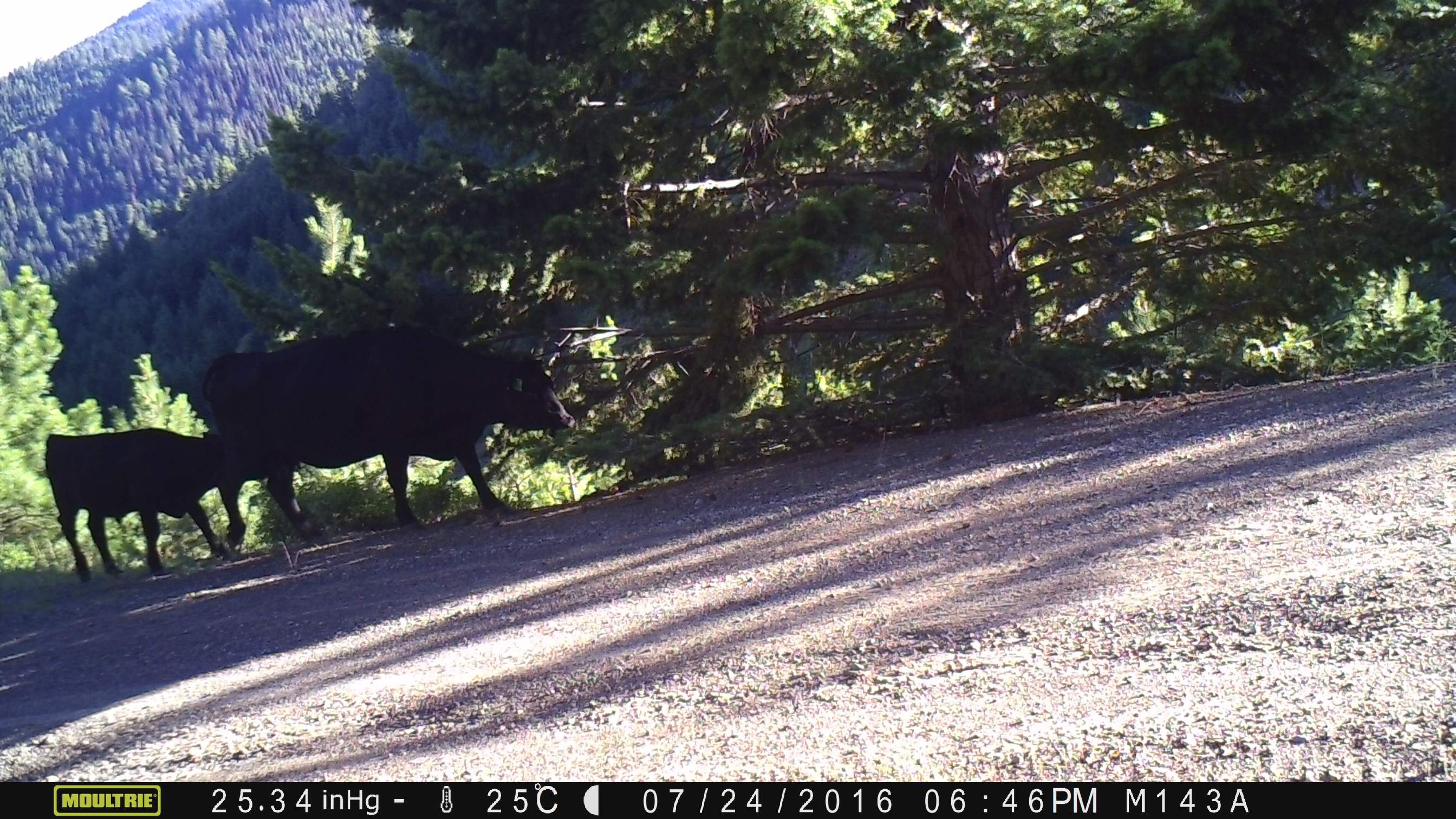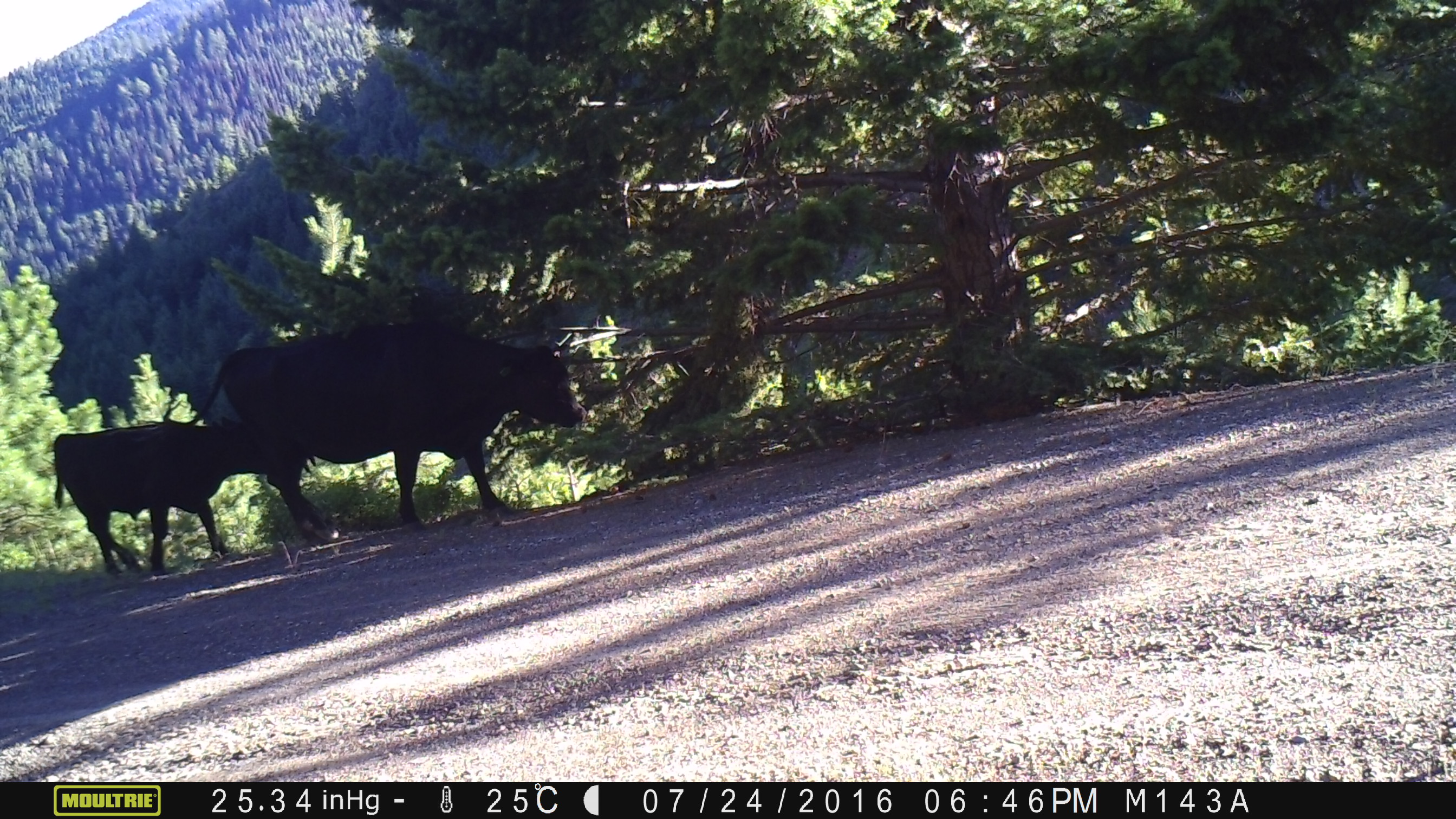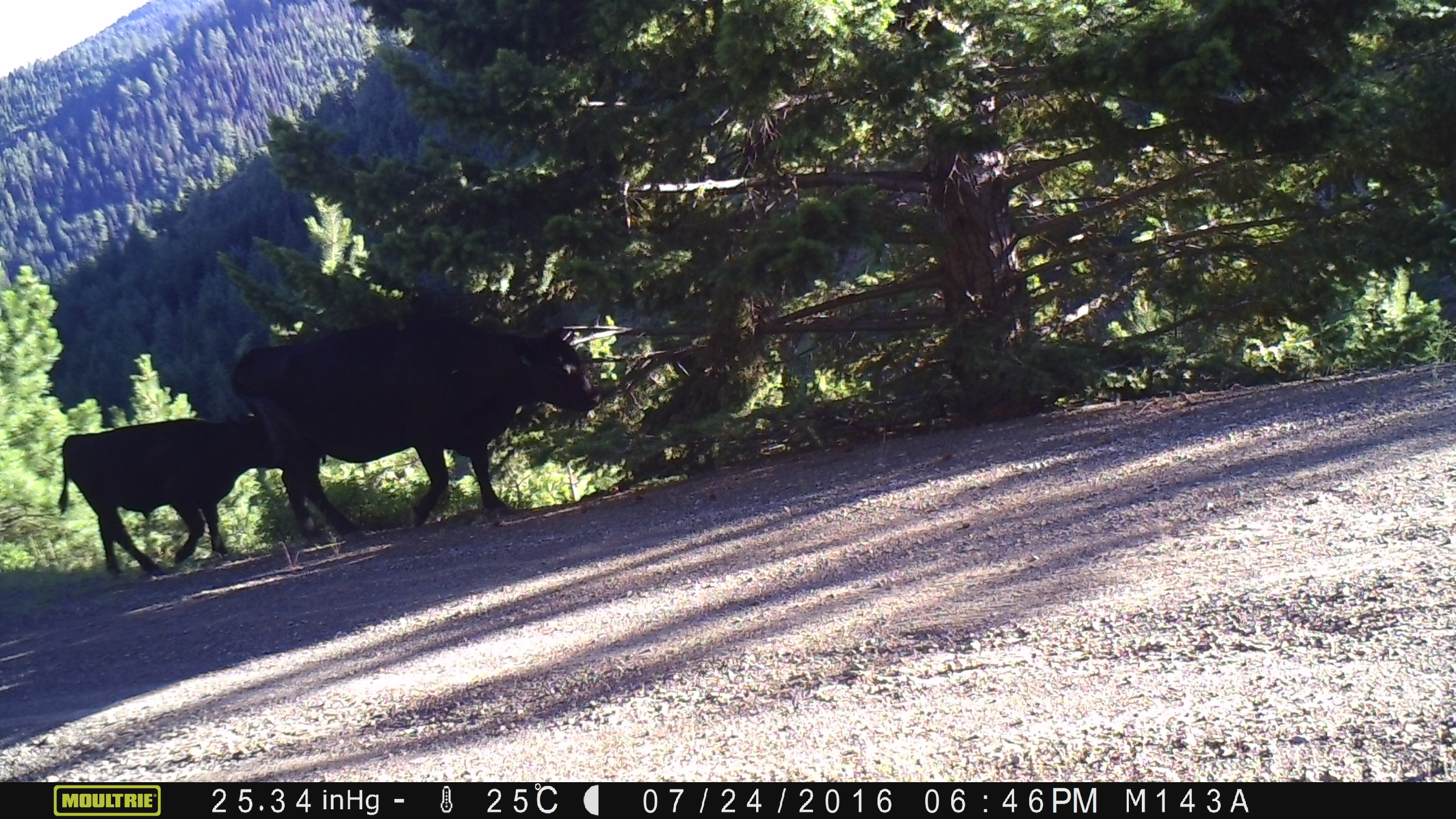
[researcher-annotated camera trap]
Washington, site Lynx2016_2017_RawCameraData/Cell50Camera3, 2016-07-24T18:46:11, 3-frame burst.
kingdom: Animalia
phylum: Chordata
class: Mammalia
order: Artiodactyla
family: Bovidae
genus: Bos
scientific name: Bos taurus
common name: domestic cattle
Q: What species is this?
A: Domestic cattle (Bos taurus).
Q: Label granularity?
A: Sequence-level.